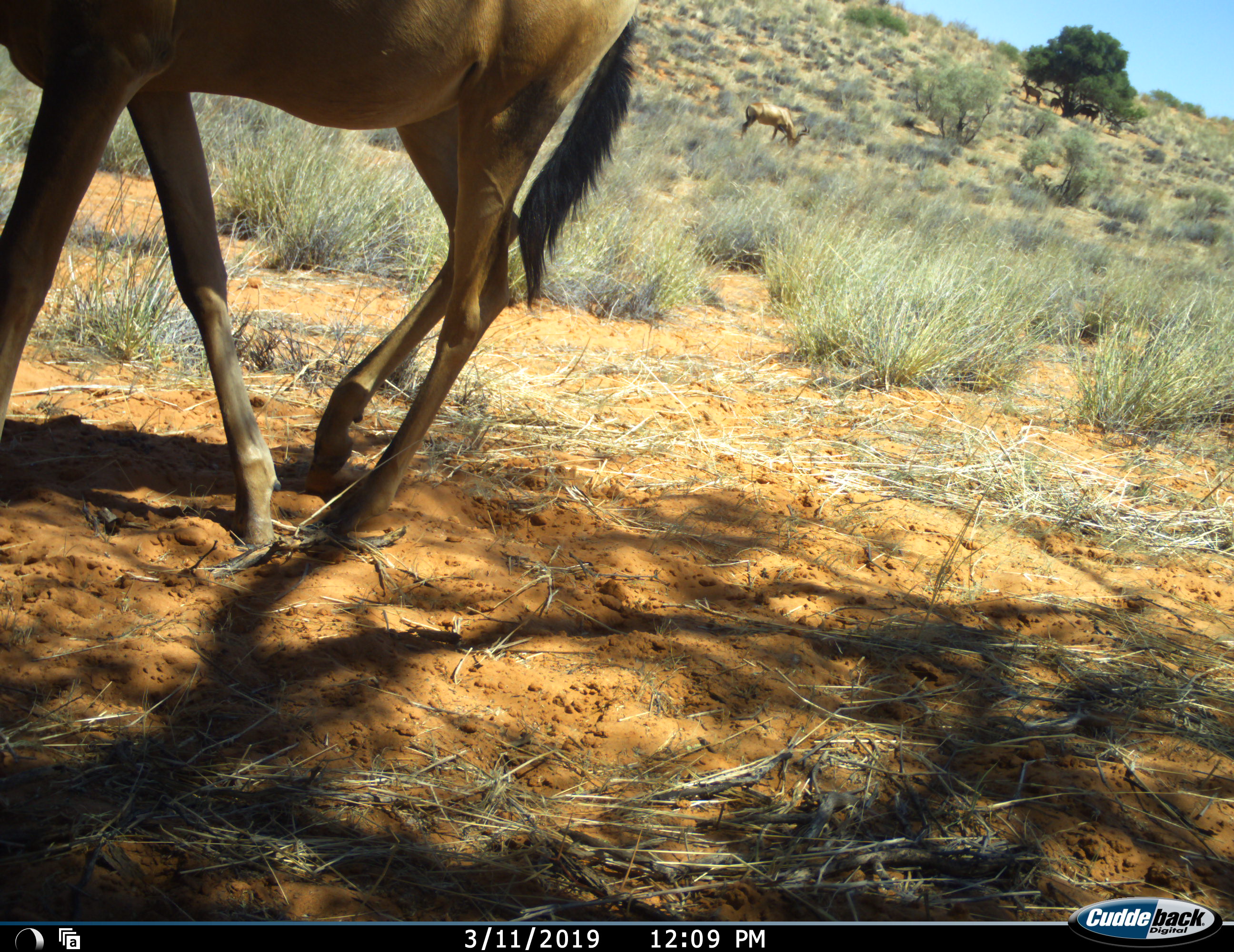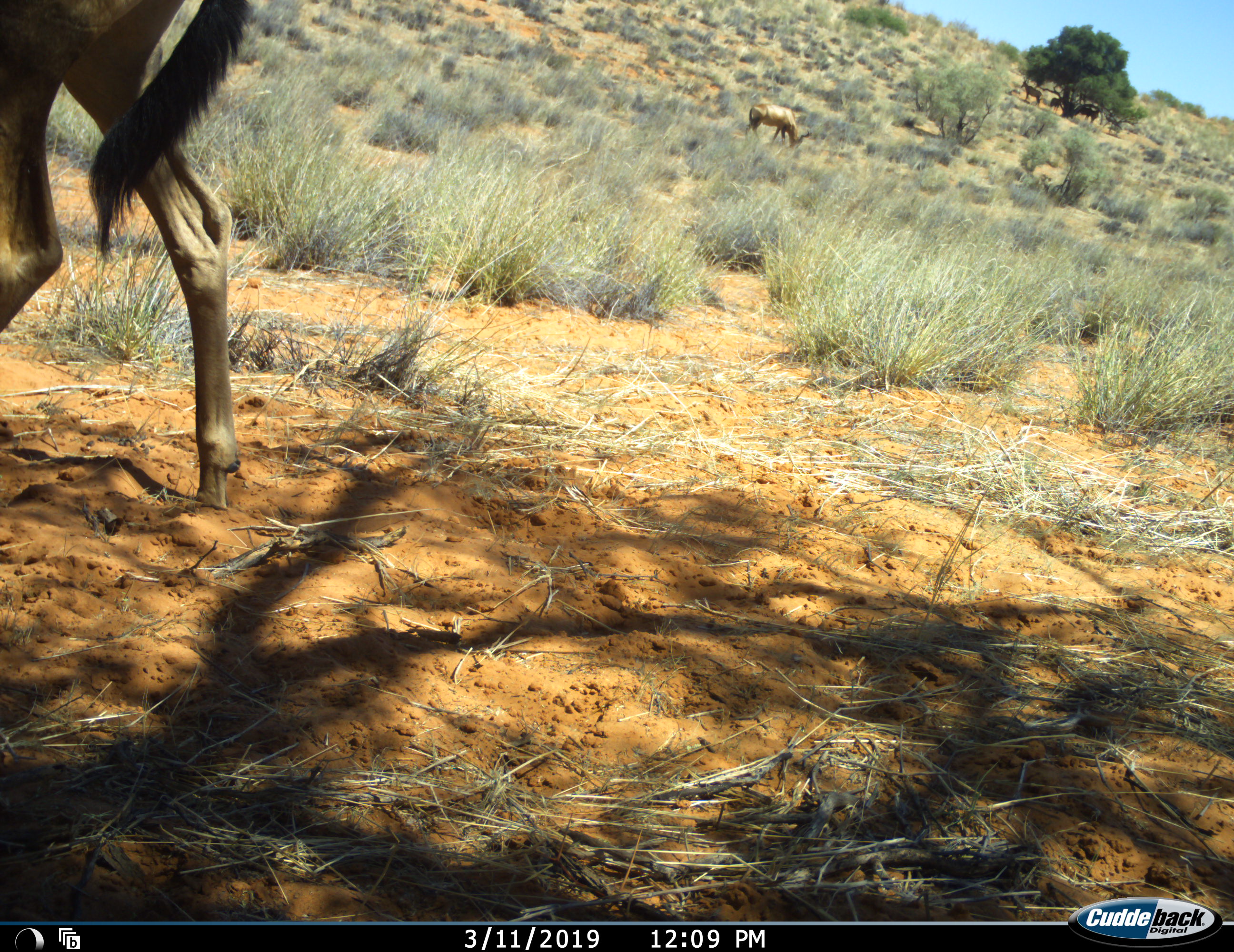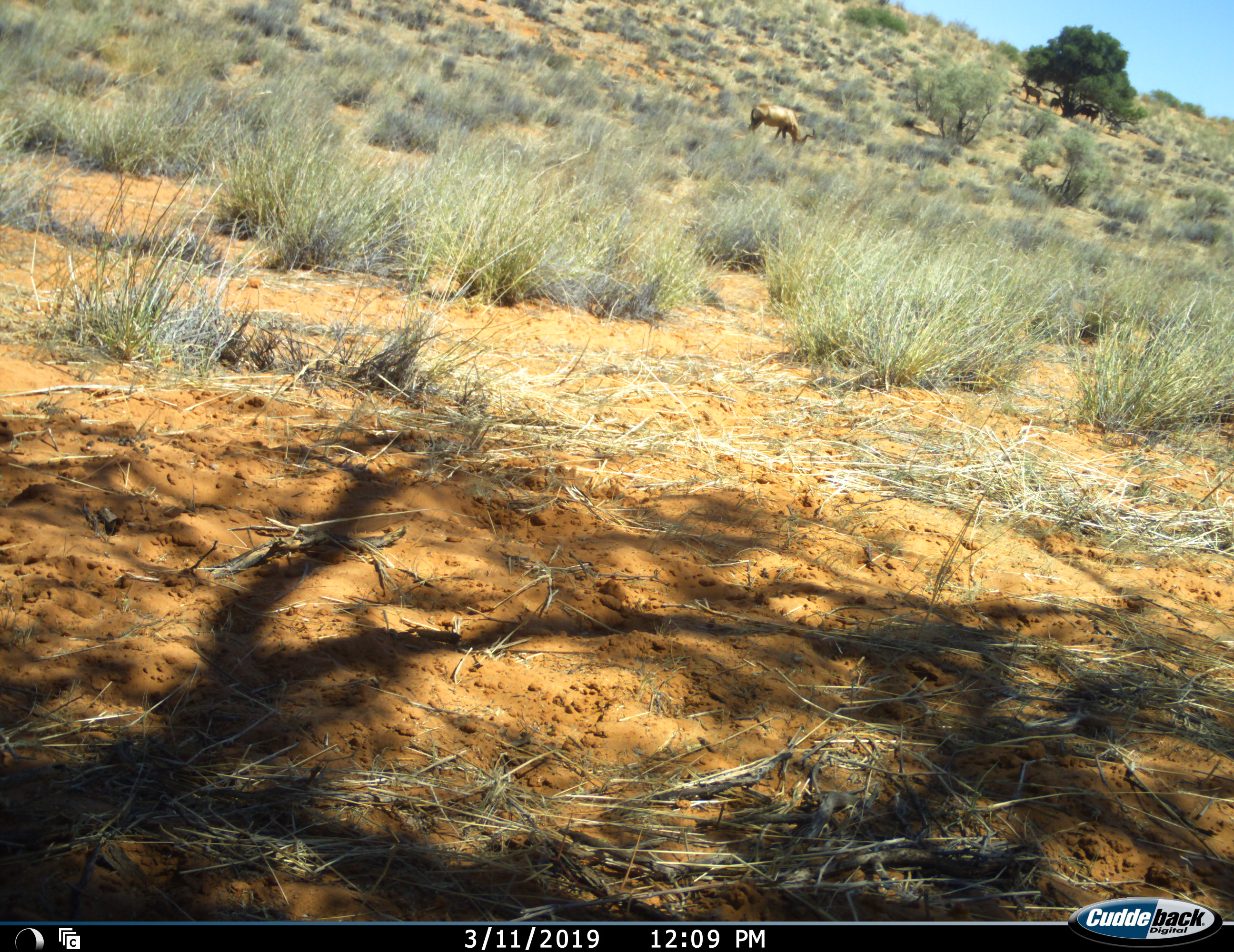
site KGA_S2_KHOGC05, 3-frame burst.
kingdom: Animalia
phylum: Chordata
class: Mammalia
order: Artiodactyla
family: Bovidae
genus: Alcelaphus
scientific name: Alcelaphus buselaphus caama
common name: red hartebeest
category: hartebeestred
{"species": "hartebeestred (red hartebeest) (Alcelaphus buselaphus caama)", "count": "2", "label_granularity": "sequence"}